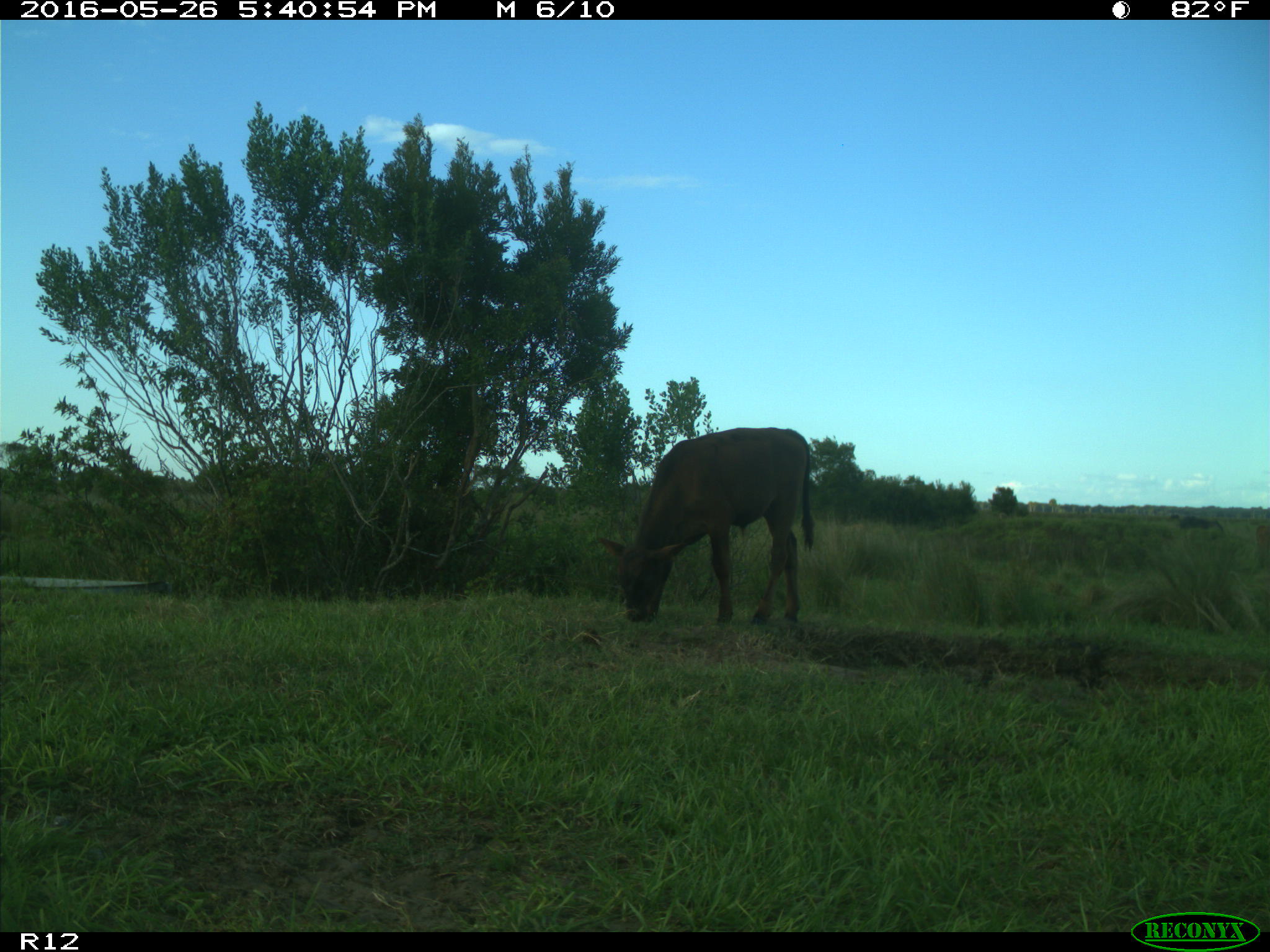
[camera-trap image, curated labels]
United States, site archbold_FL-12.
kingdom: Animalia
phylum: Chordata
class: Mammalia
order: Artiodactyla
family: Bovidae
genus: Bos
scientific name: Bos taurus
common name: domestic cow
Bos taurus (domestic cow).